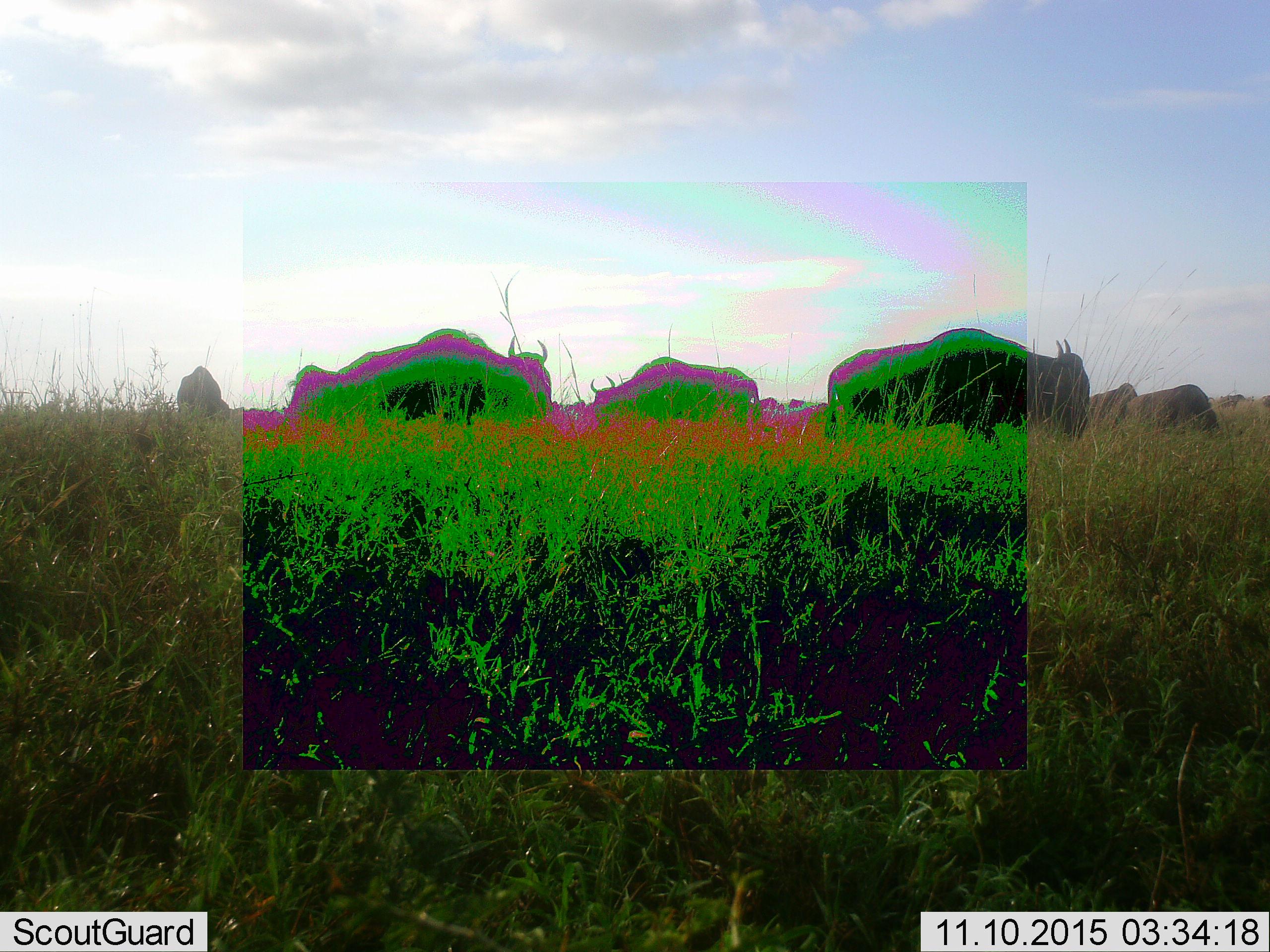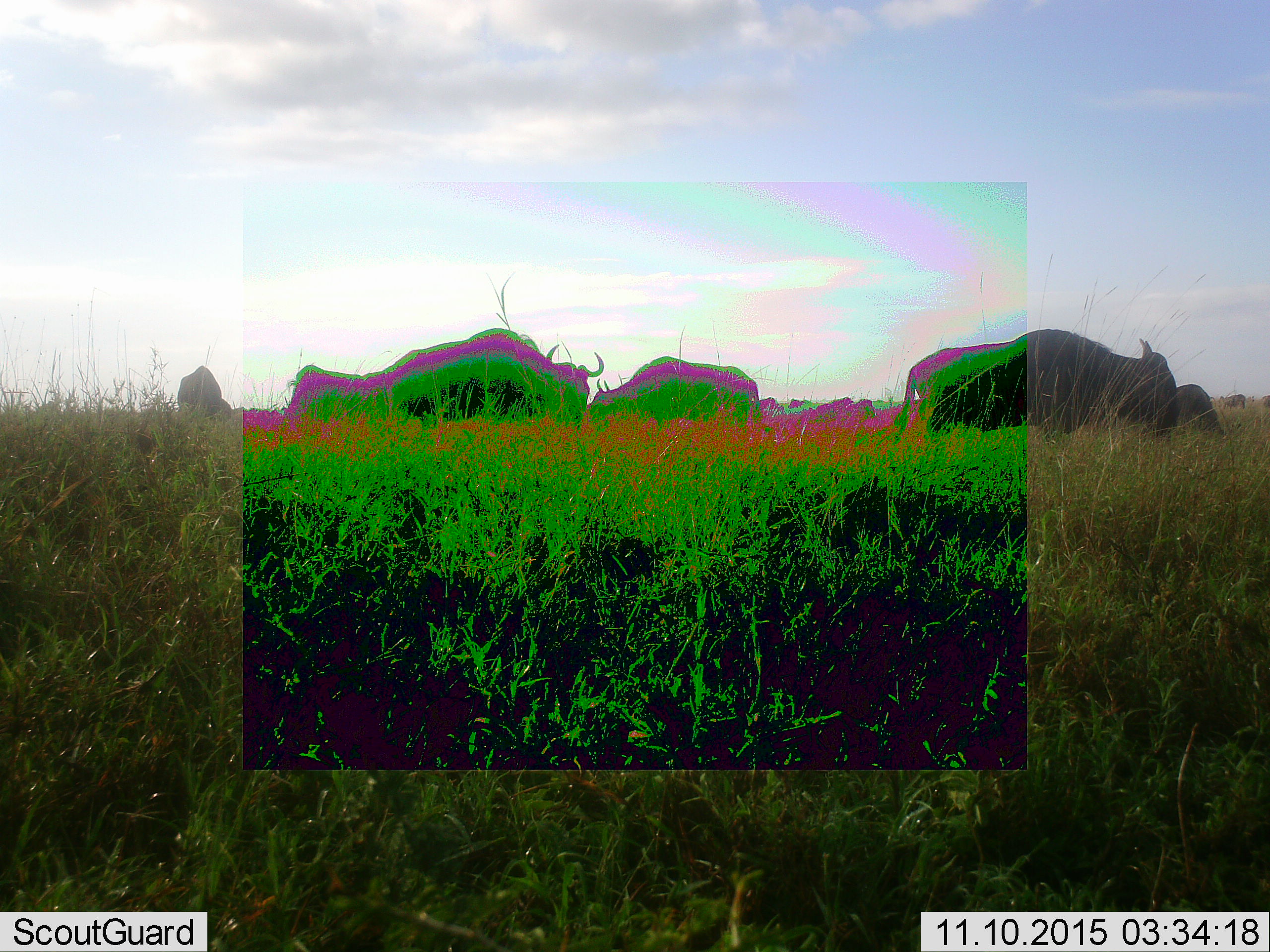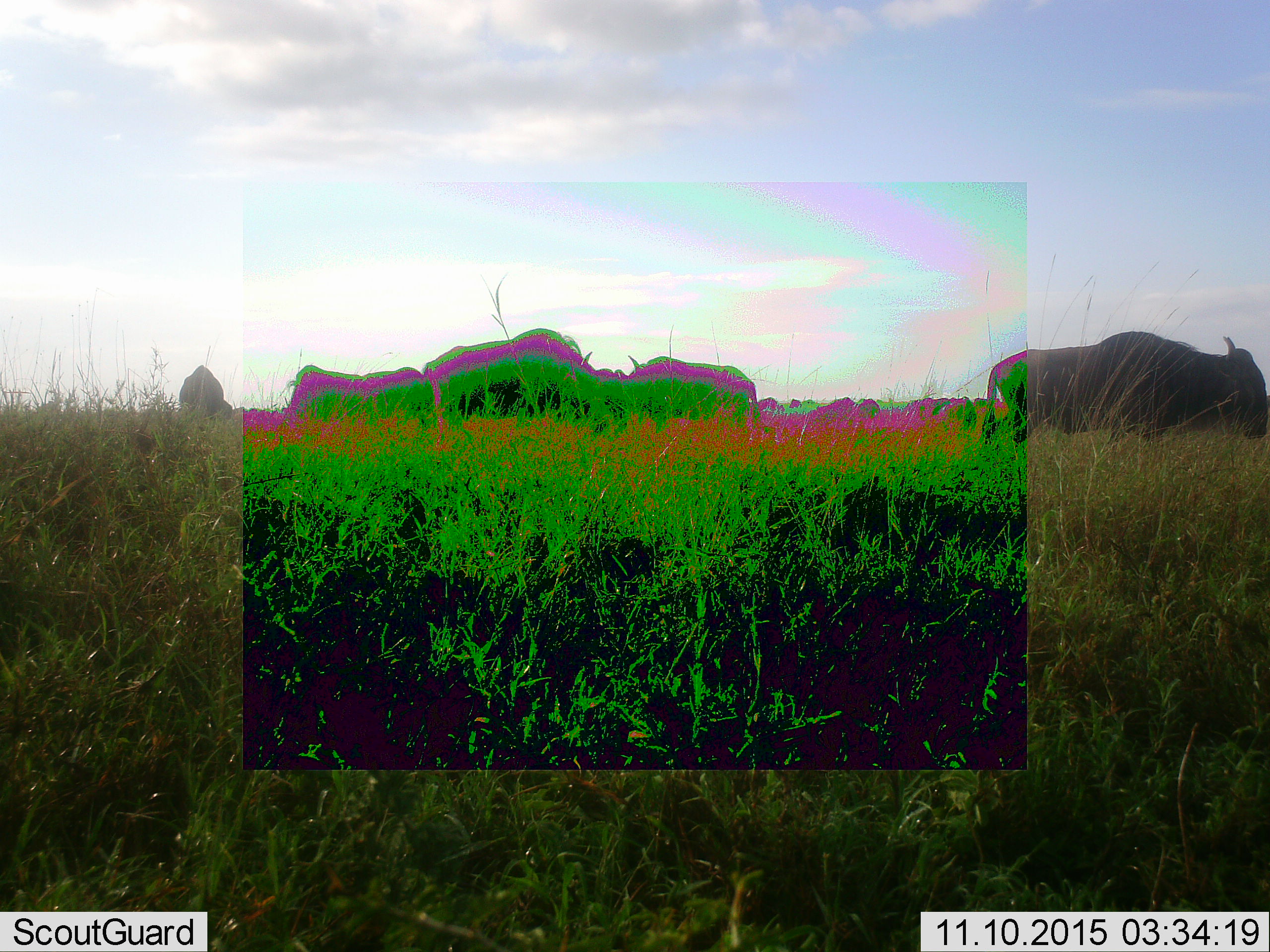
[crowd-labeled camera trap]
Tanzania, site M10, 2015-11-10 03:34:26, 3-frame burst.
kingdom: Animalia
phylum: Chordata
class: Mammalia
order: Artiodactyla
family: Bovidae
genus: Connochaetes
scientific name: Connochaetes taurinus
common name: blue wildebeest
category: wildebeest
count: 10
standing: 20%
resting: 0%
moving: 100%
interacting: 0%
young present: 0%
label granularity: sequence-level